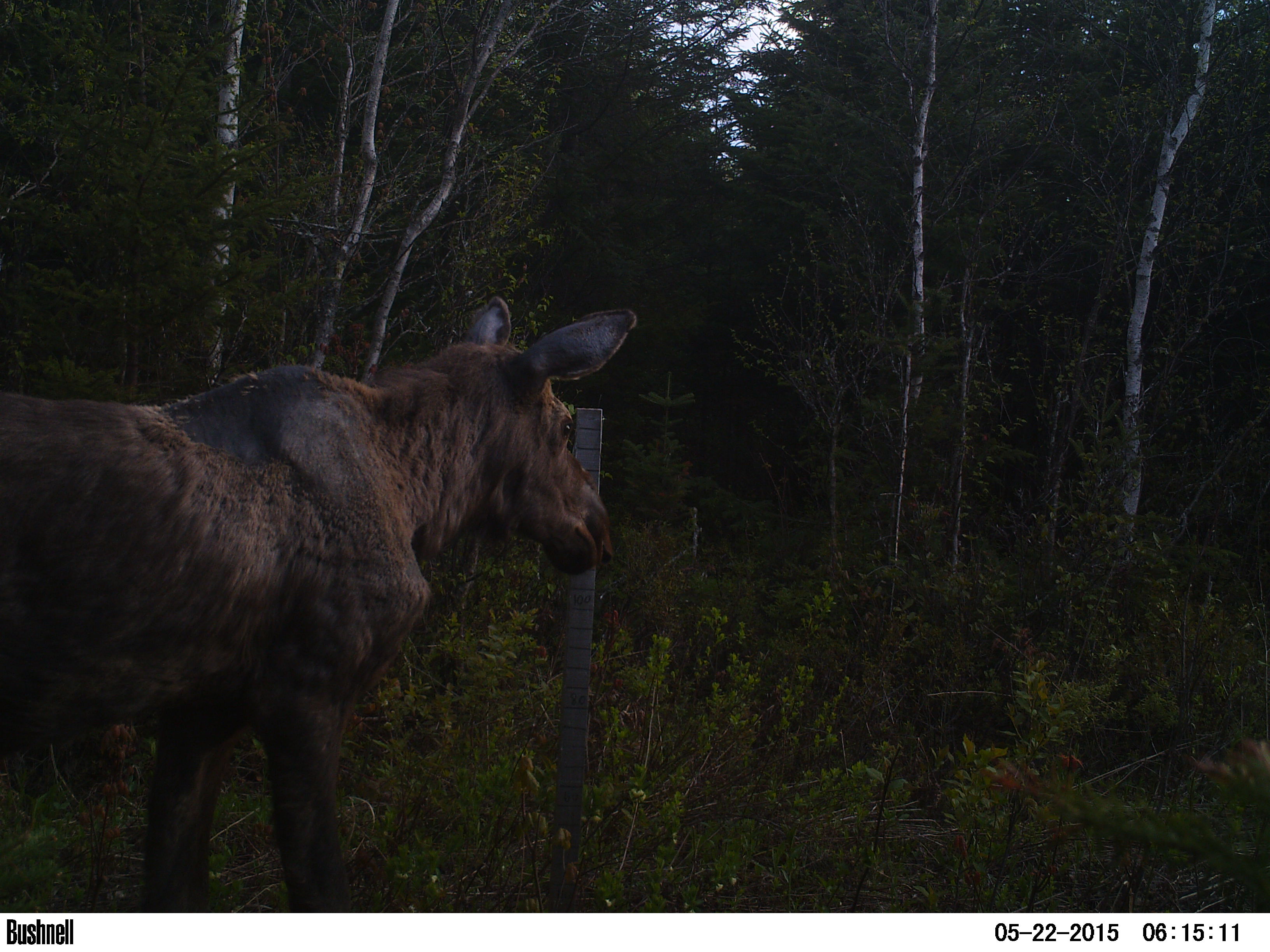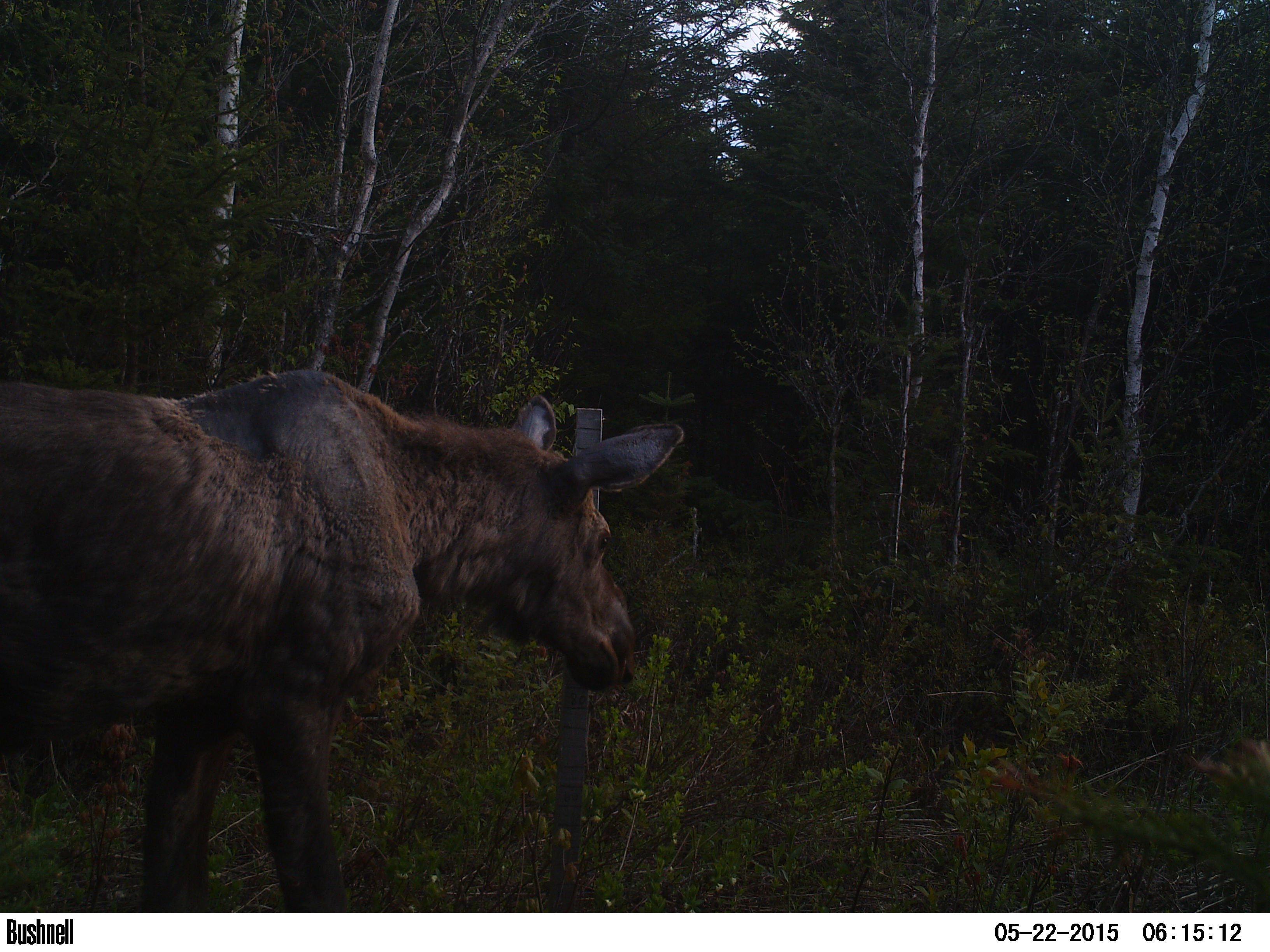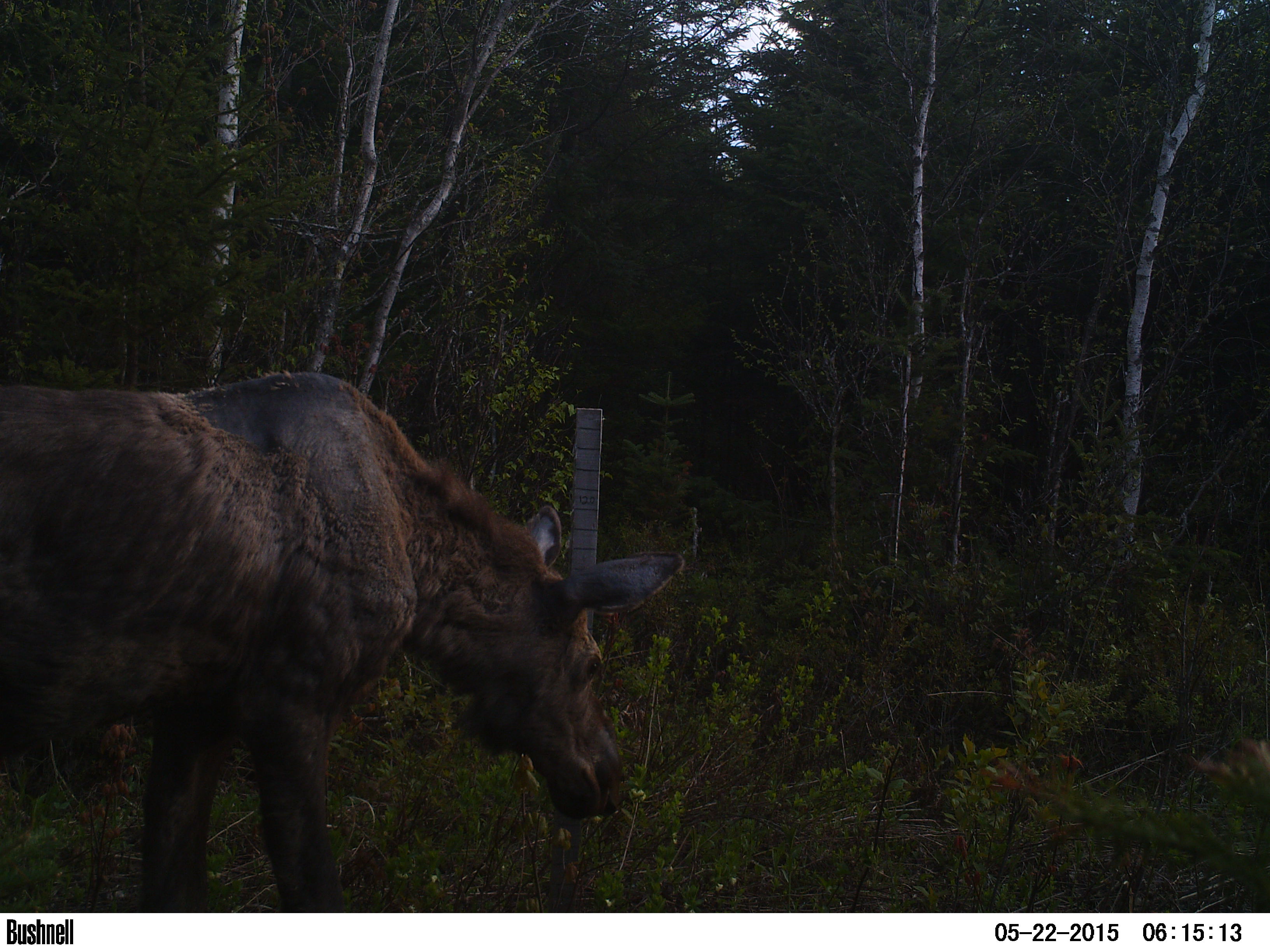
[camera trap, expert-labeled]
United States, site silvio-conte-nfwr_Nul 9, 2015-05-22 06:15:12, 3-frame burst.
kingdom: Animalia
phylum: Chordata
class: Mammalia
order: Artiodactyla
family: Cervidae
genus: Alces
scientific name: Alces alces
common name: moose